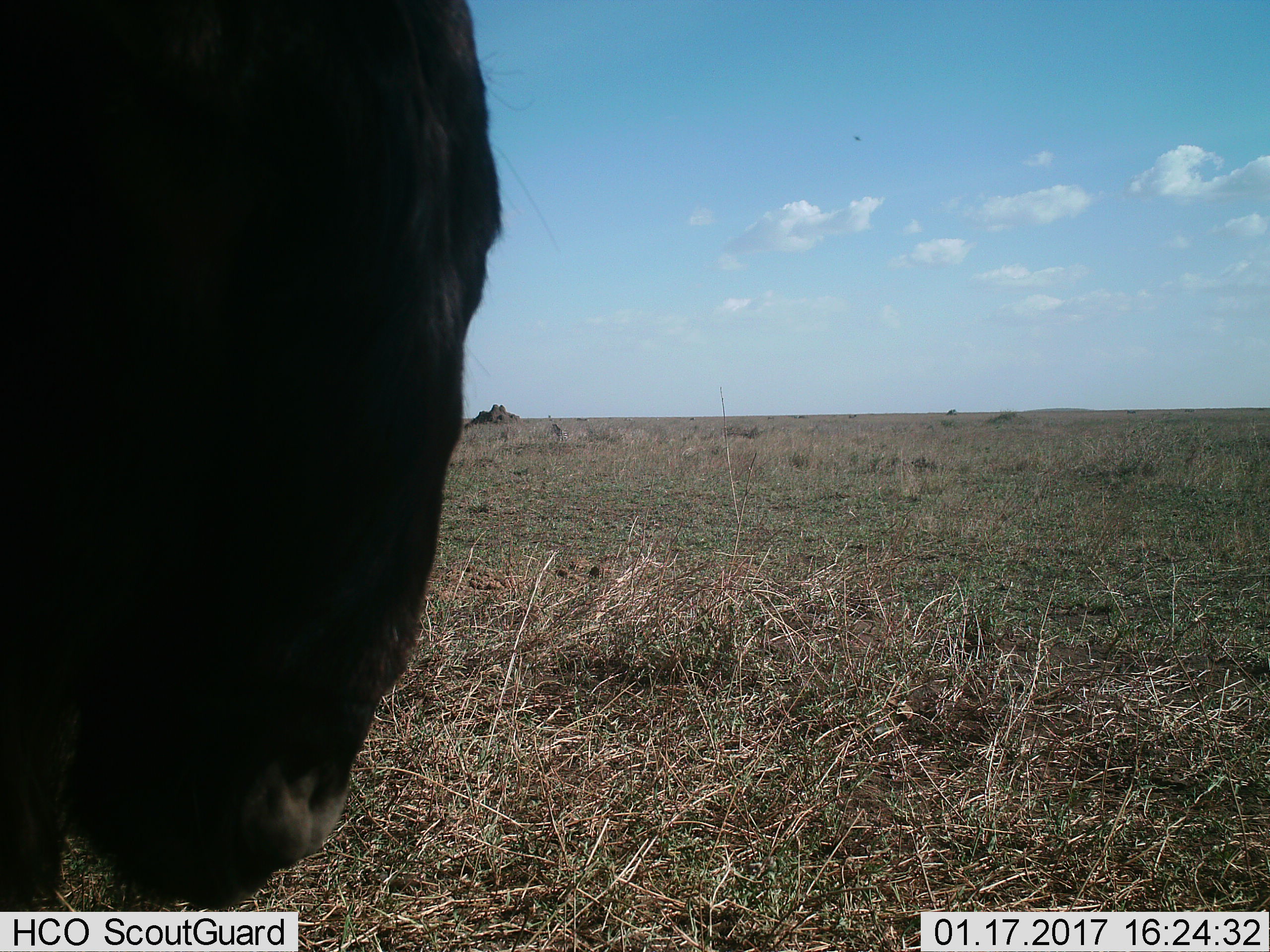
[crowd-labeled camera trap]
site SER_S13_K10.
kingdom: Animalia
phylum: Chordata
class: Mammalia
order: Artiodactyla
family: Bovidae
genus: Connochaetes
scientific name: Connochaetes taurinus taurinus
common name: blue wildebeest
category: wildebeestblue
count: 1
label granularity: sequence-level